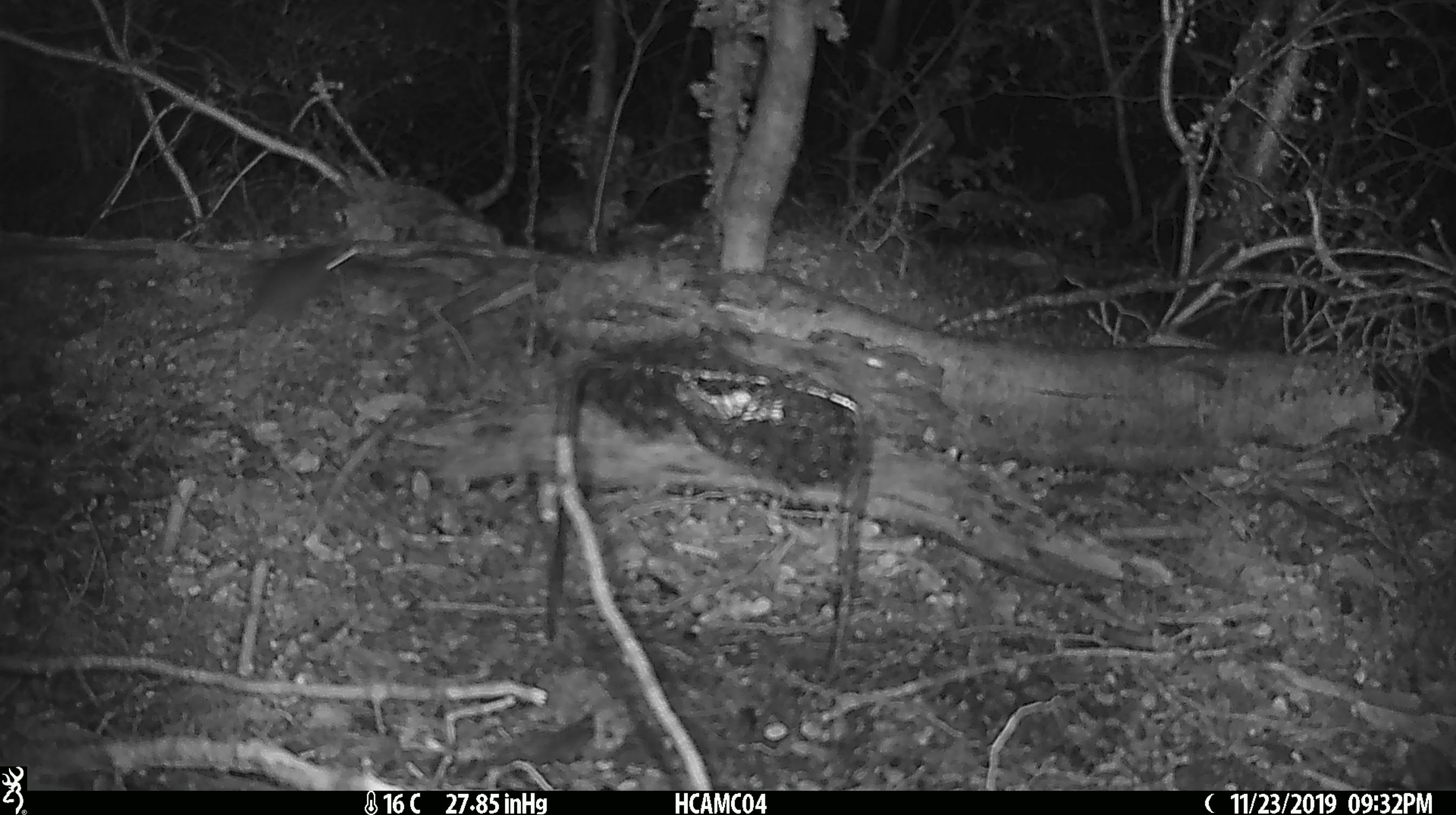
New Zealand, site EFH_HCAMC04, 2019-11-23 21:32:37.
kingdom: Animalia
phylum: Chordata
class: Mammalia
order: Rodentia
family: Muridae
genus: Mus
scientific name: Mus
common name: mouse